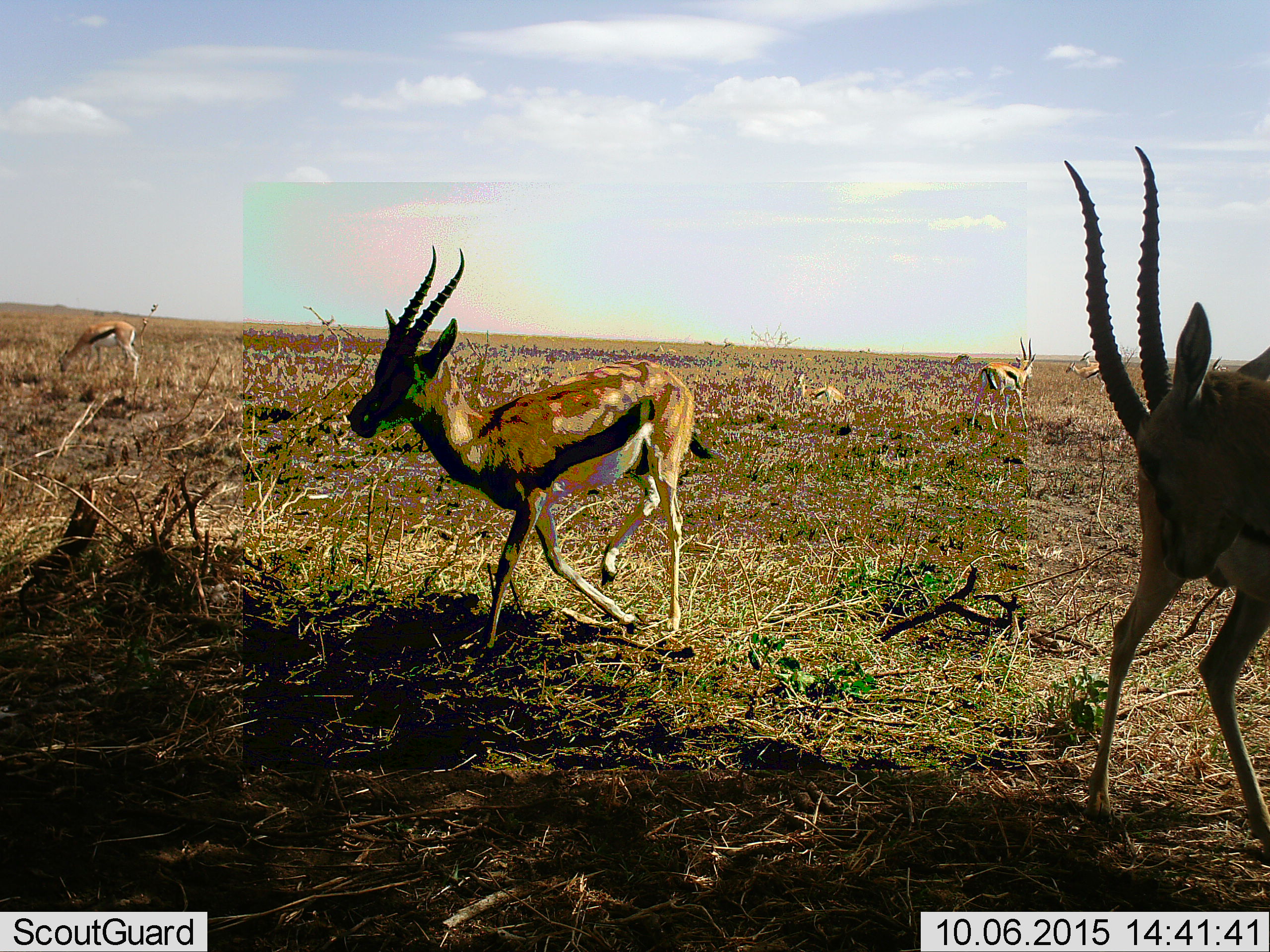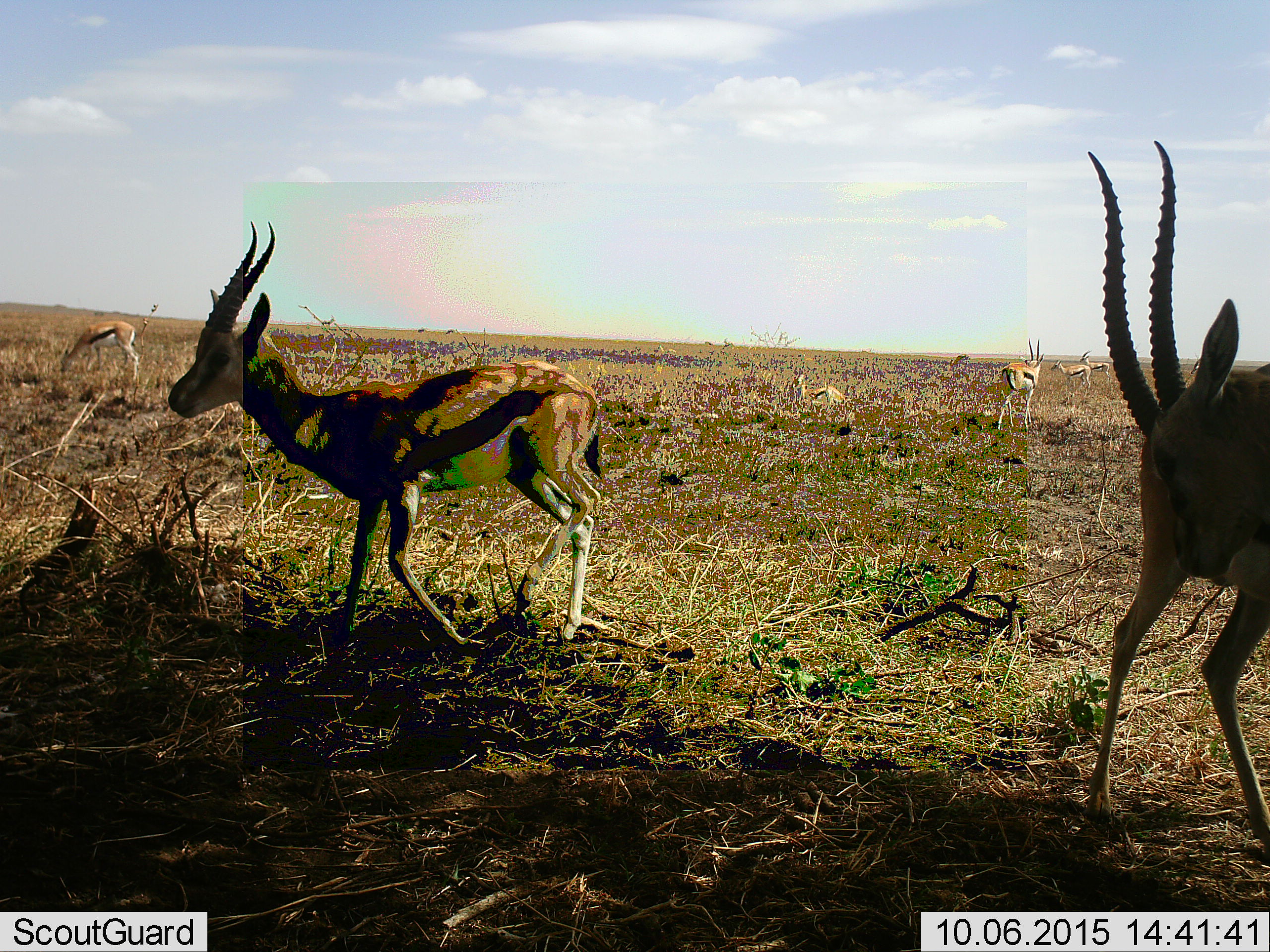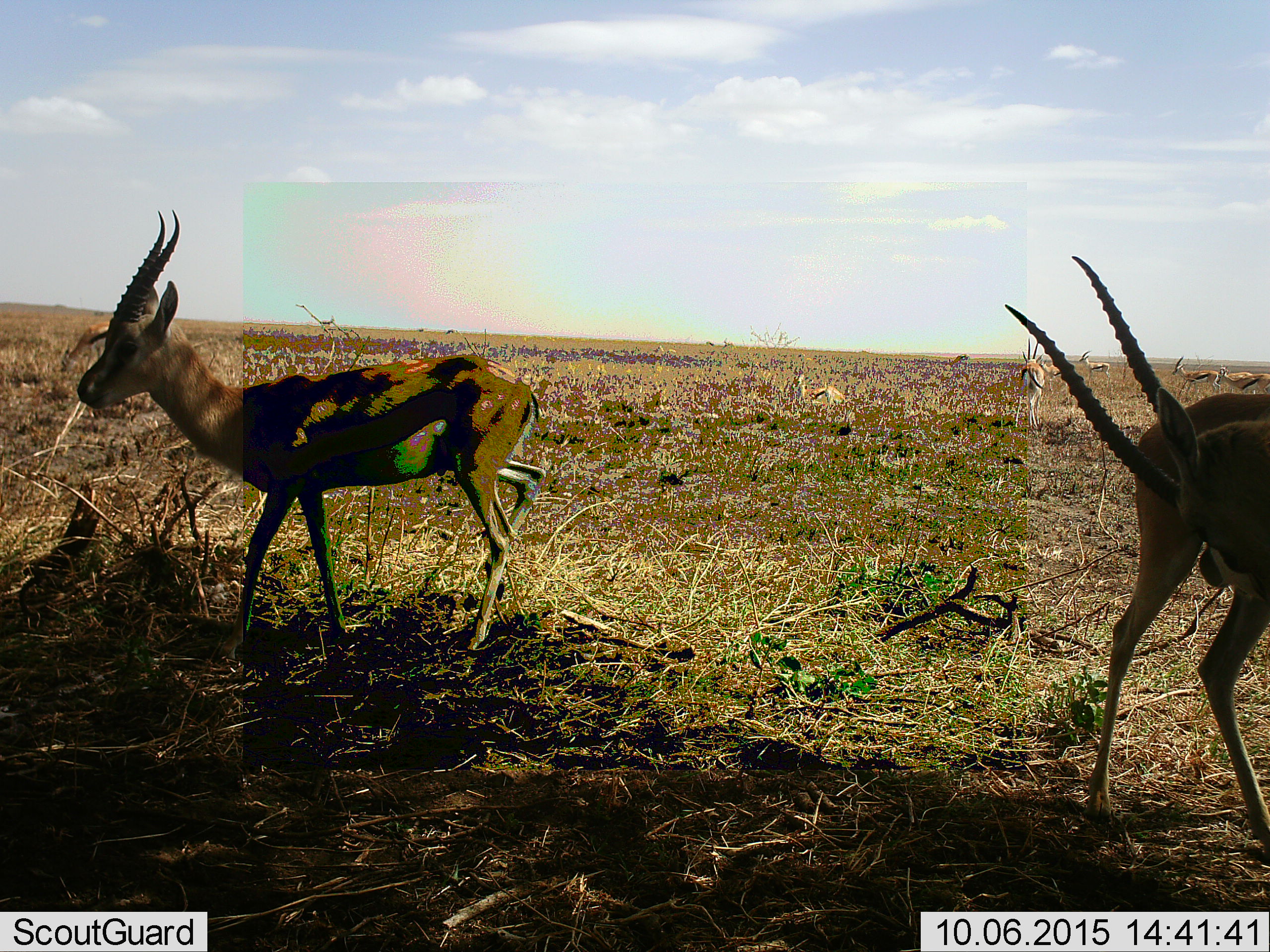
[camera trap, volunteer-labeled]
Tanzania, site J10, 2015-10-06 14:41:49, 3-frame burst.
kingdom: Animalia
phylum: Chordata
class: Mammalia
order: Artiodactyla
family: Bovidae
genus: Eudorcas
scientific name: Eudorcas thomsonii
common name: thomson's gazelle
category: gazellethomsons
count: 8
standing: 56%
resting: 67%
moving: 100%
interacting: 11%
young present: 0%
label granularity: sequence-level